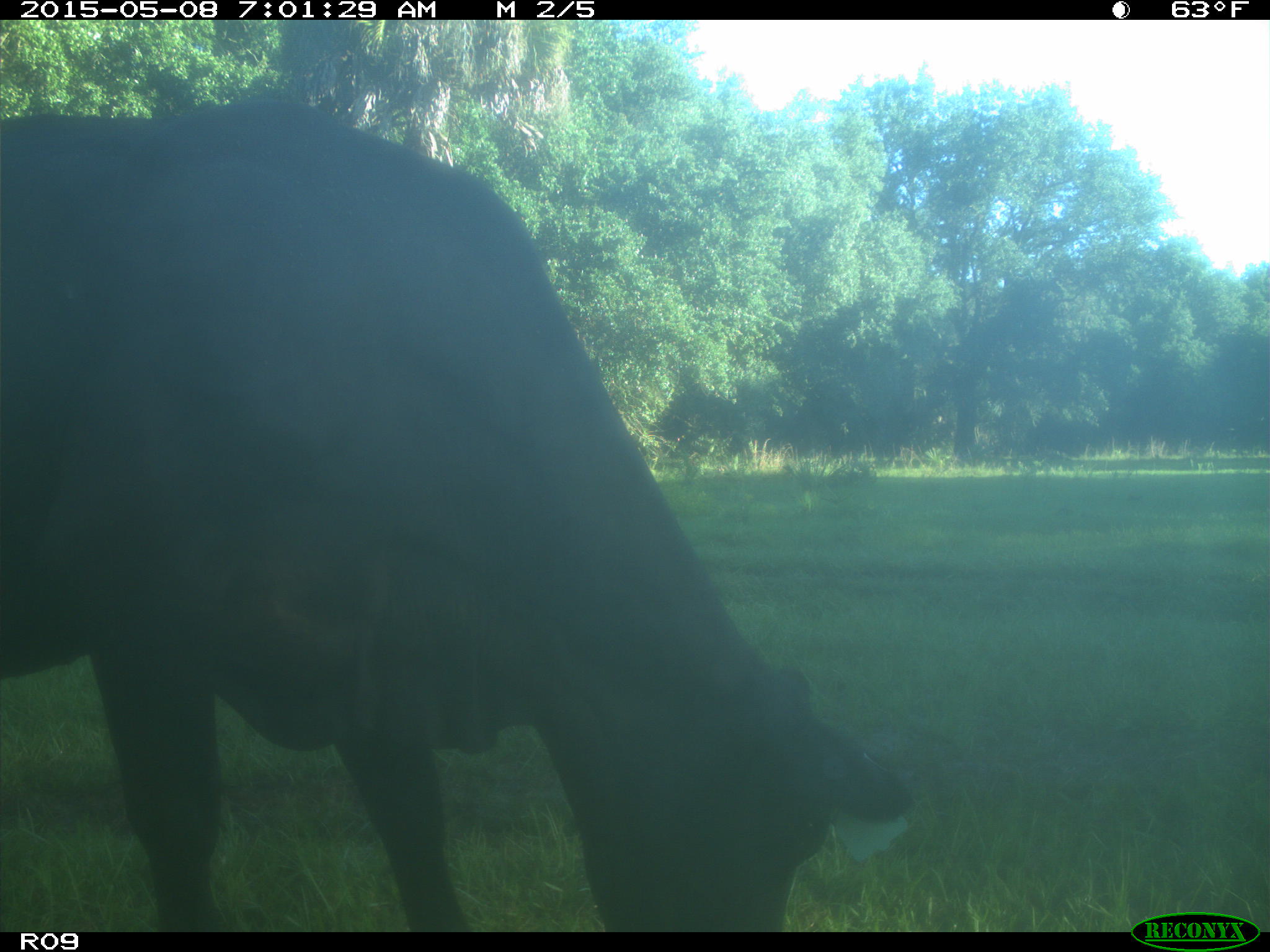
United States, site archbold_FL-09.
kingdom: Animalia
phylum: Chordata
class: Mammalia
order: Artiodactyla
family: Bovidae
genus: Bos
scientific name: Bos taurus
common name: domestic cow